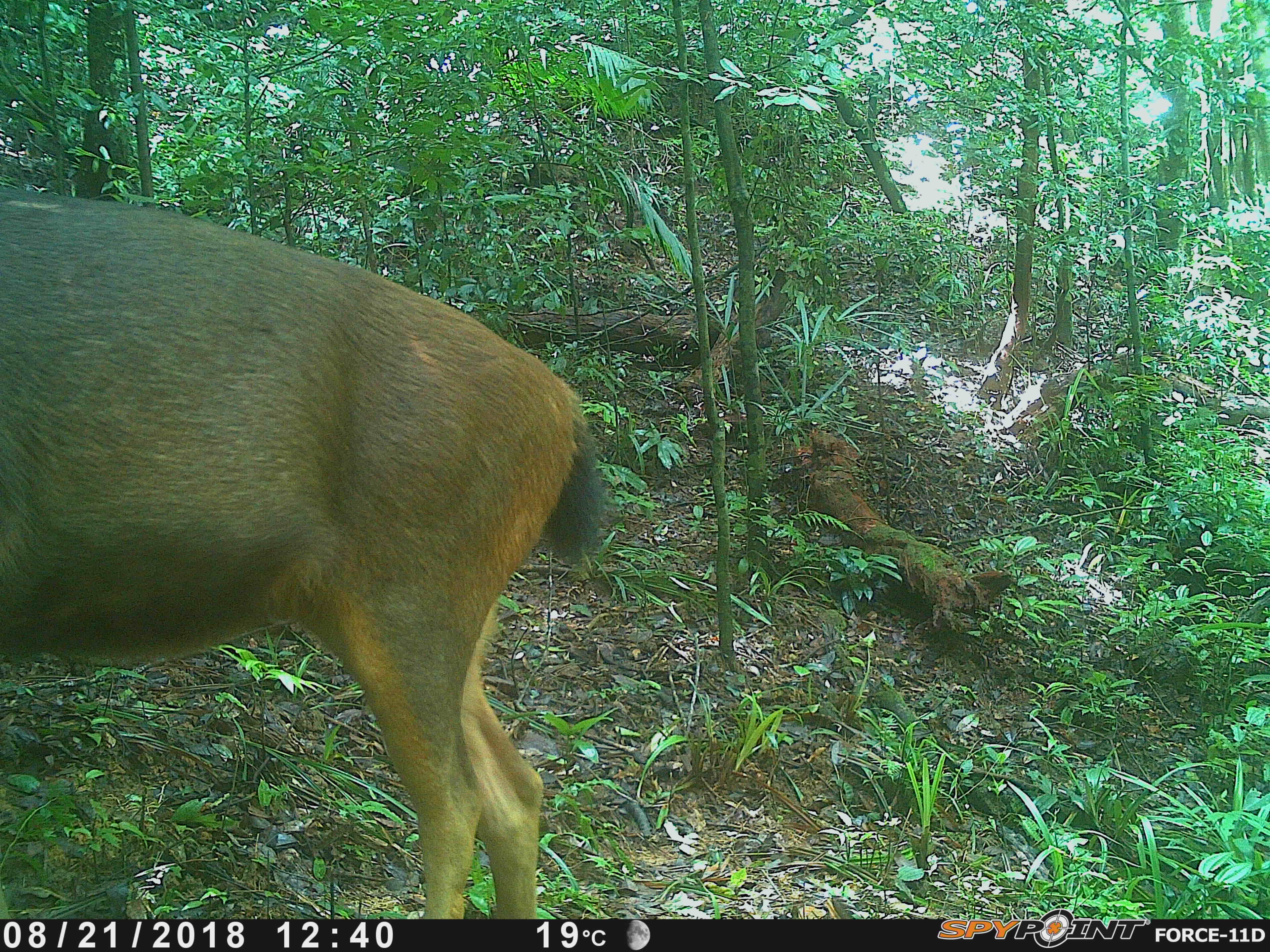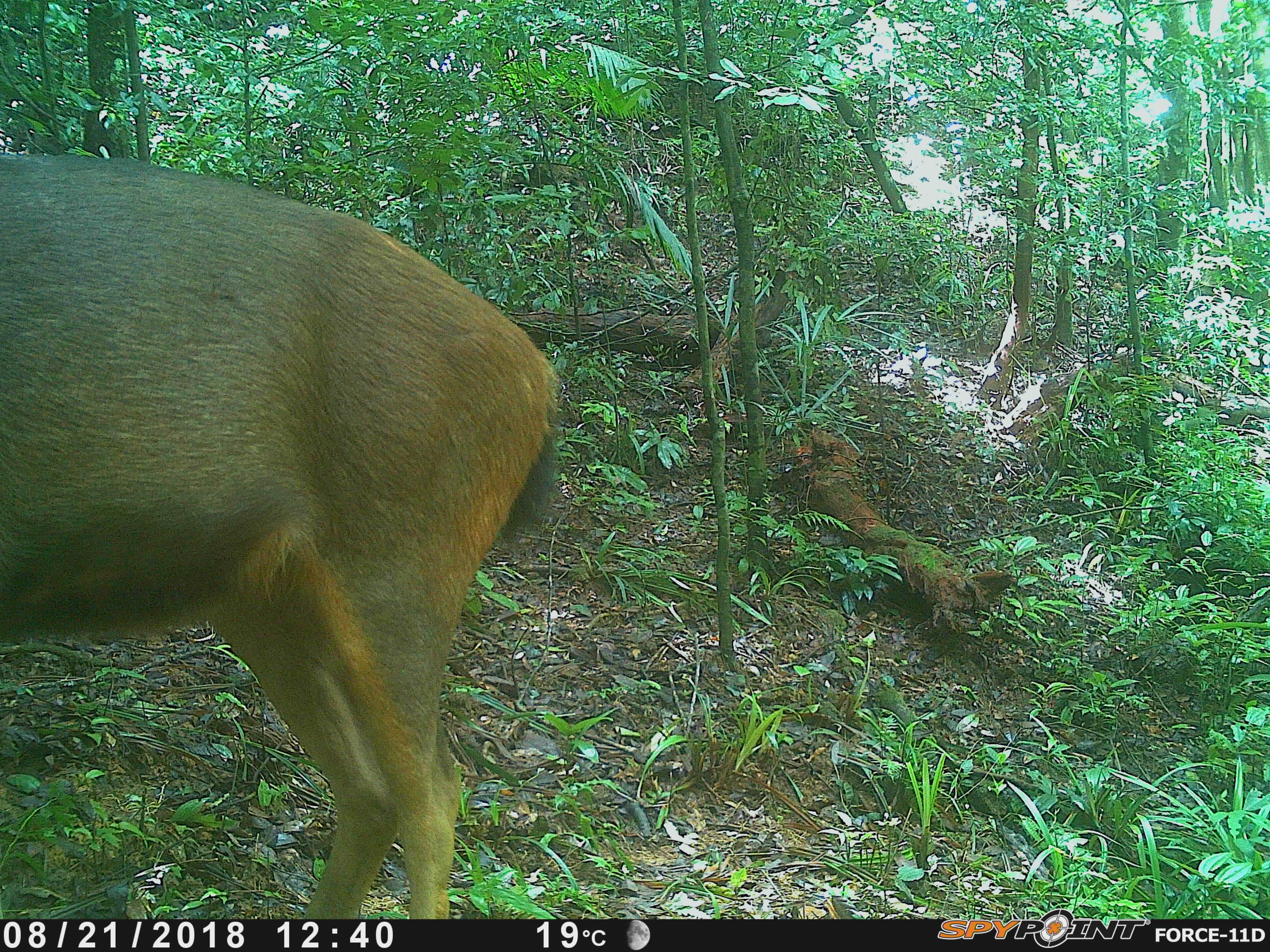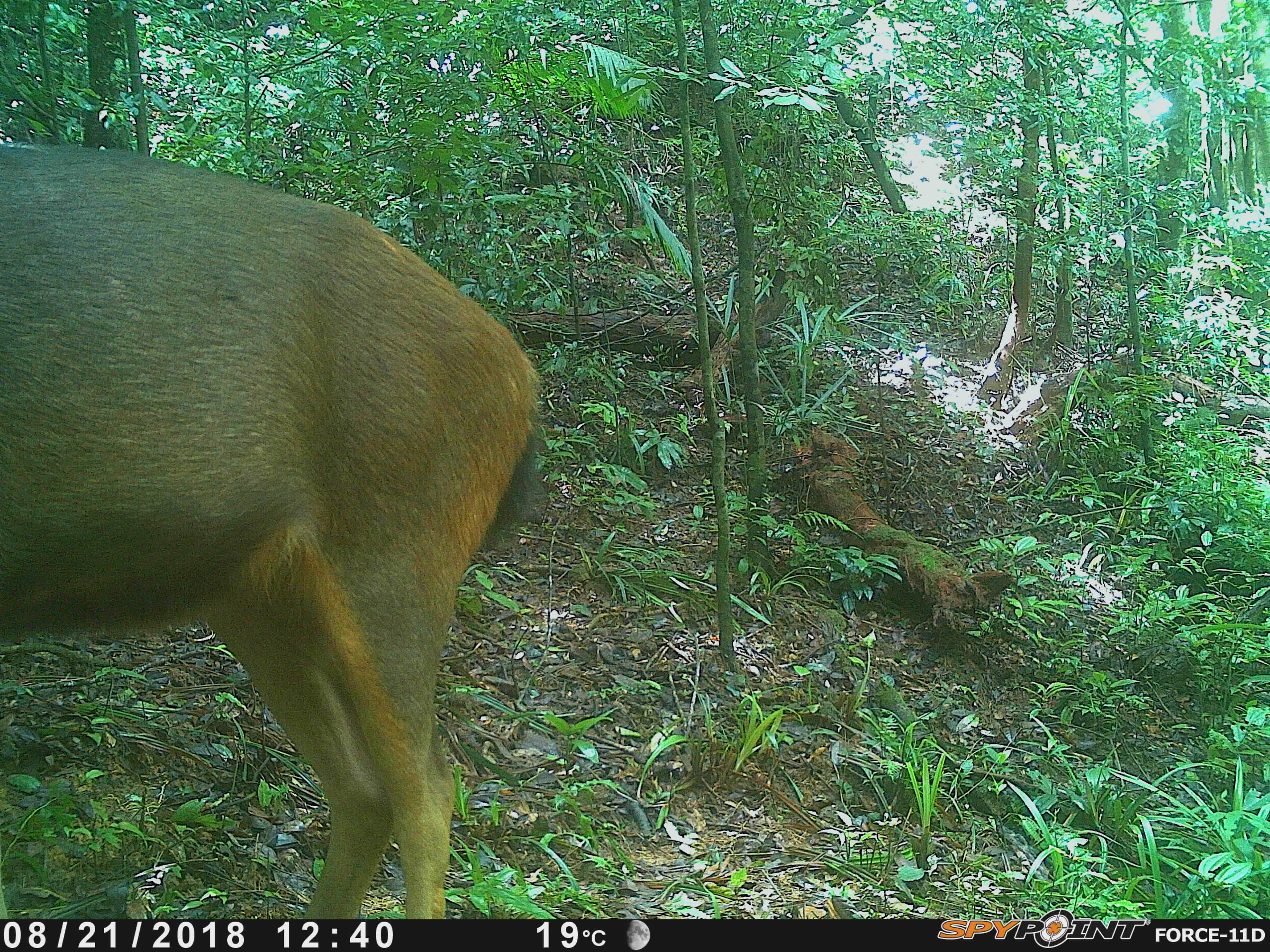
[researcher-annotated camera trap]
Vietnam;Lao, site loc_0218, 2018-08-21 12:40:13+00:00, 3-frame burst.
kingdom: Animalia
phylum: Chordata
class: Mammalia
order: Artiodactyla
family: Cervidae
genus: Rusa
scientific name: Rusa unicolor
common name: sambar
Sambar (Rusa unicolor). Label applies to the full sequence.